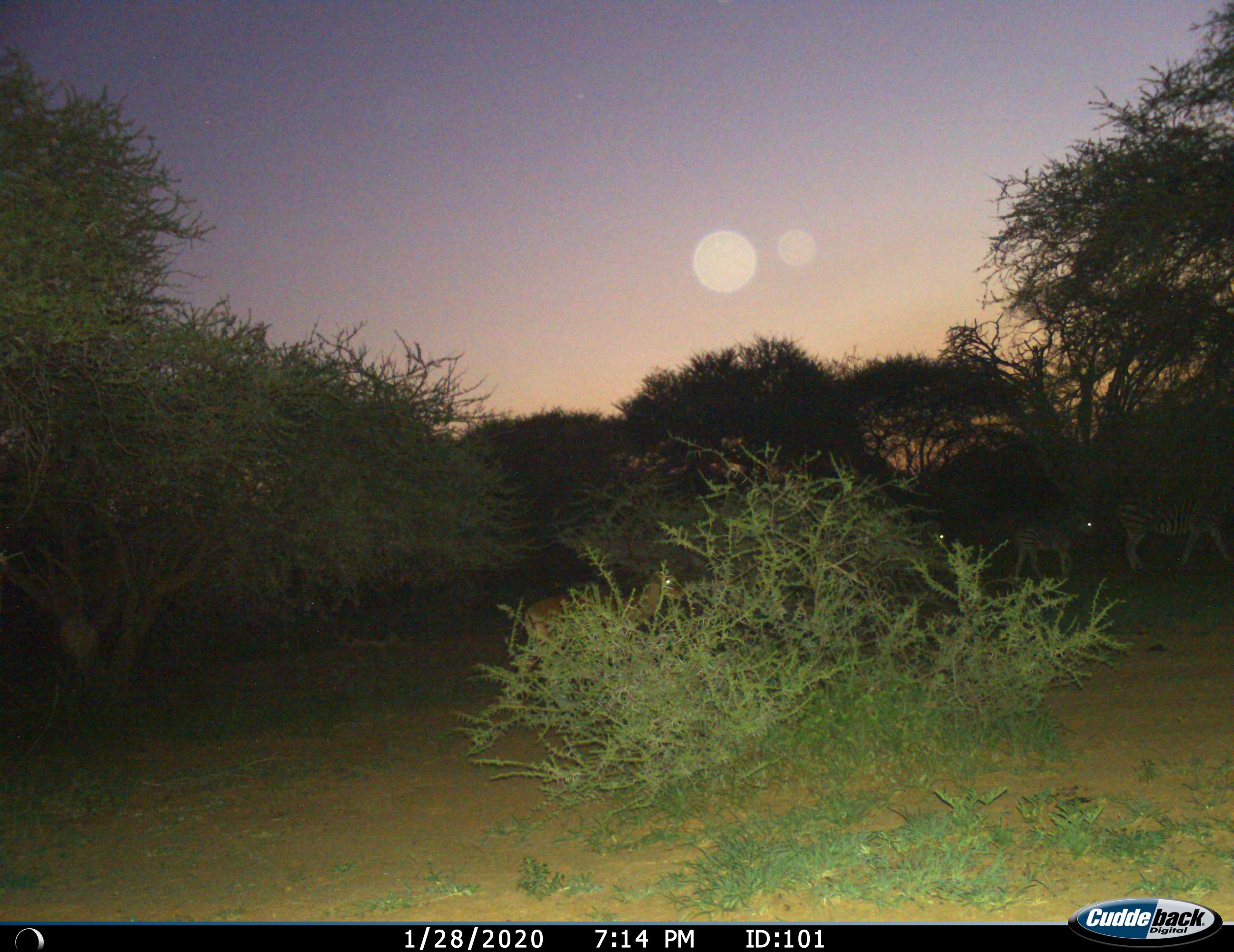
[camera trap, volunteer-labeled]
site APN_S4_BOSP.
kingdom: Animalia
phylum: Chordata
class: Mammalia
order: Perissodactyla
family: Equidae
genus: Equus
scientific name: Equus quagga burchellii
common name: burchell's zebra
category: zebraburchells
Zebraburchells (burchell's zebra) (Equus quagga burchellii), count 3. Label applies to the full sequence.